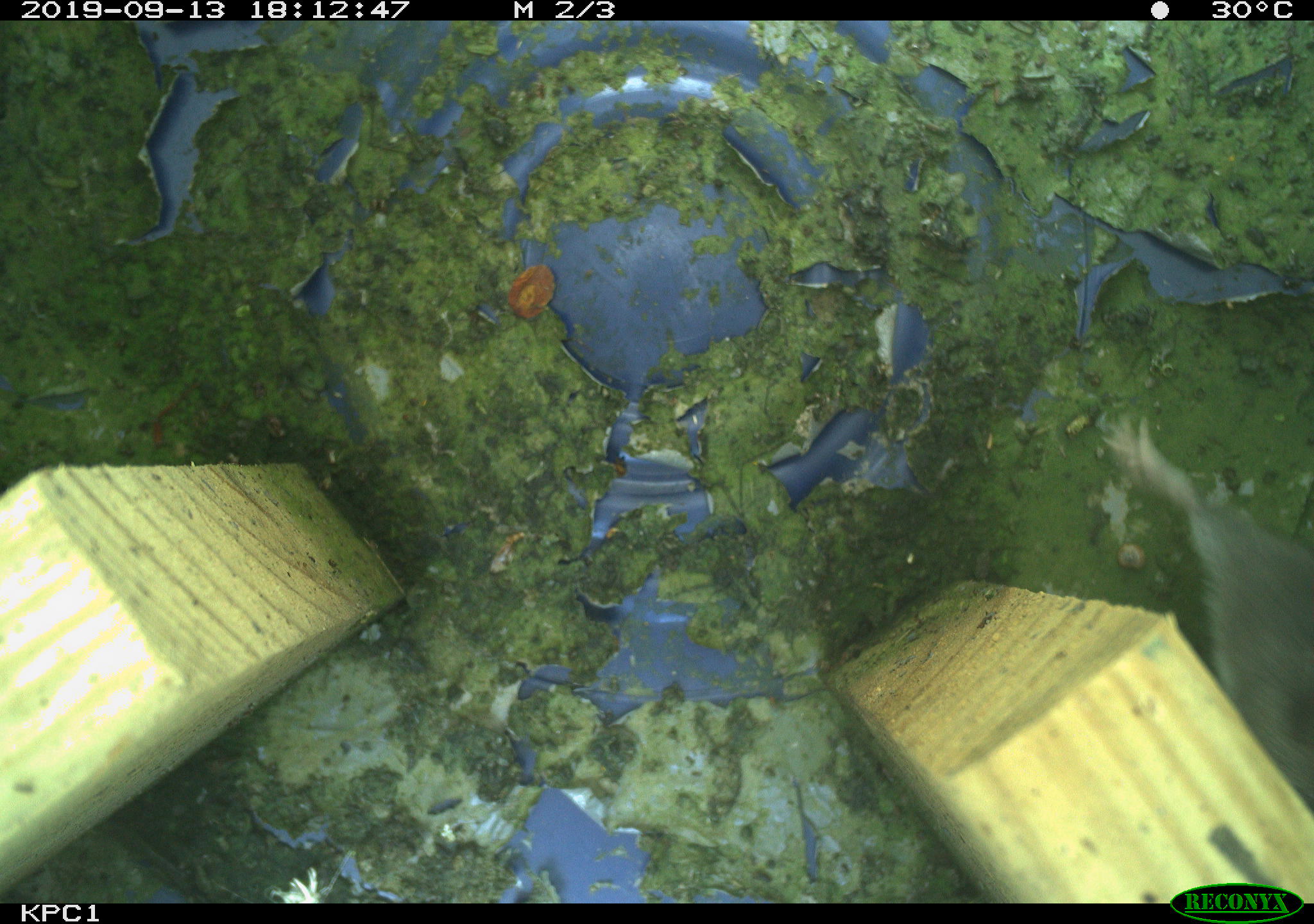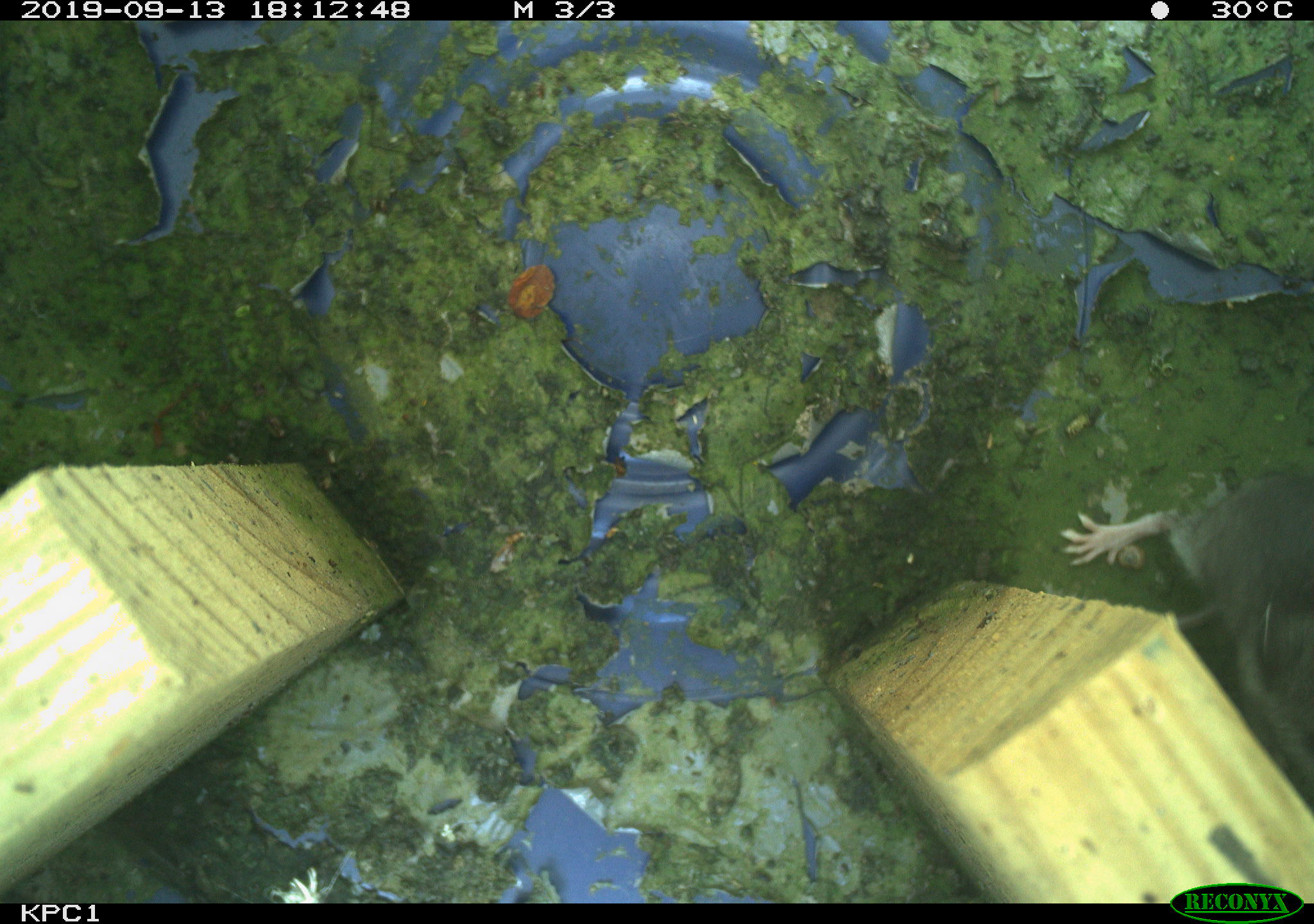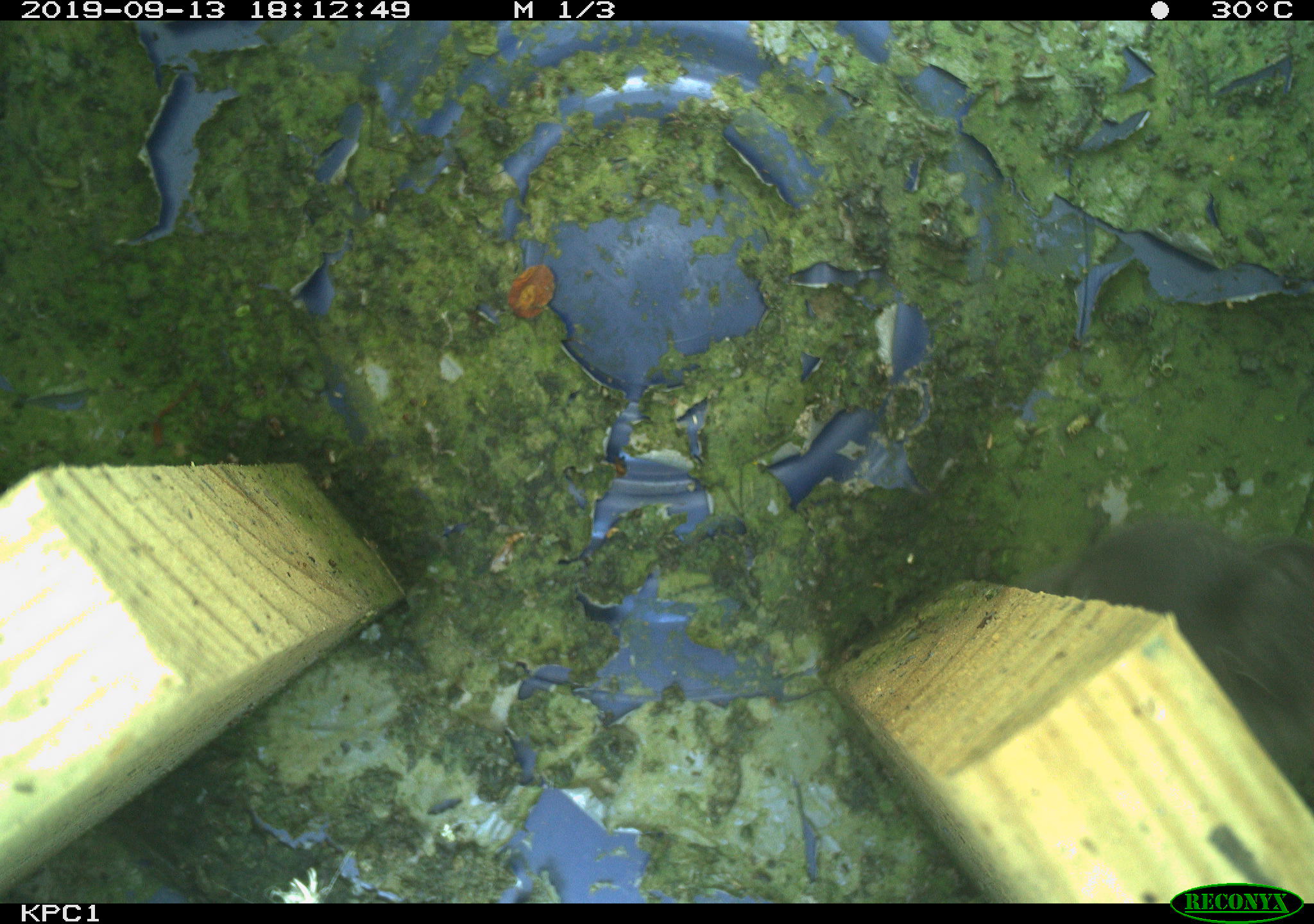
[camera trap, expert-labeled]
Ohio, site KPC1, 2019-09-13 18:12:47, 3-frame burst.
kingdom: Animalia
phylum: Chordata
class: Mammalia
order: Rodentia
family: Cricetidae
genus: Peromyscus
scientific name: Peromyscus leucopus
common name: white-footed mouse